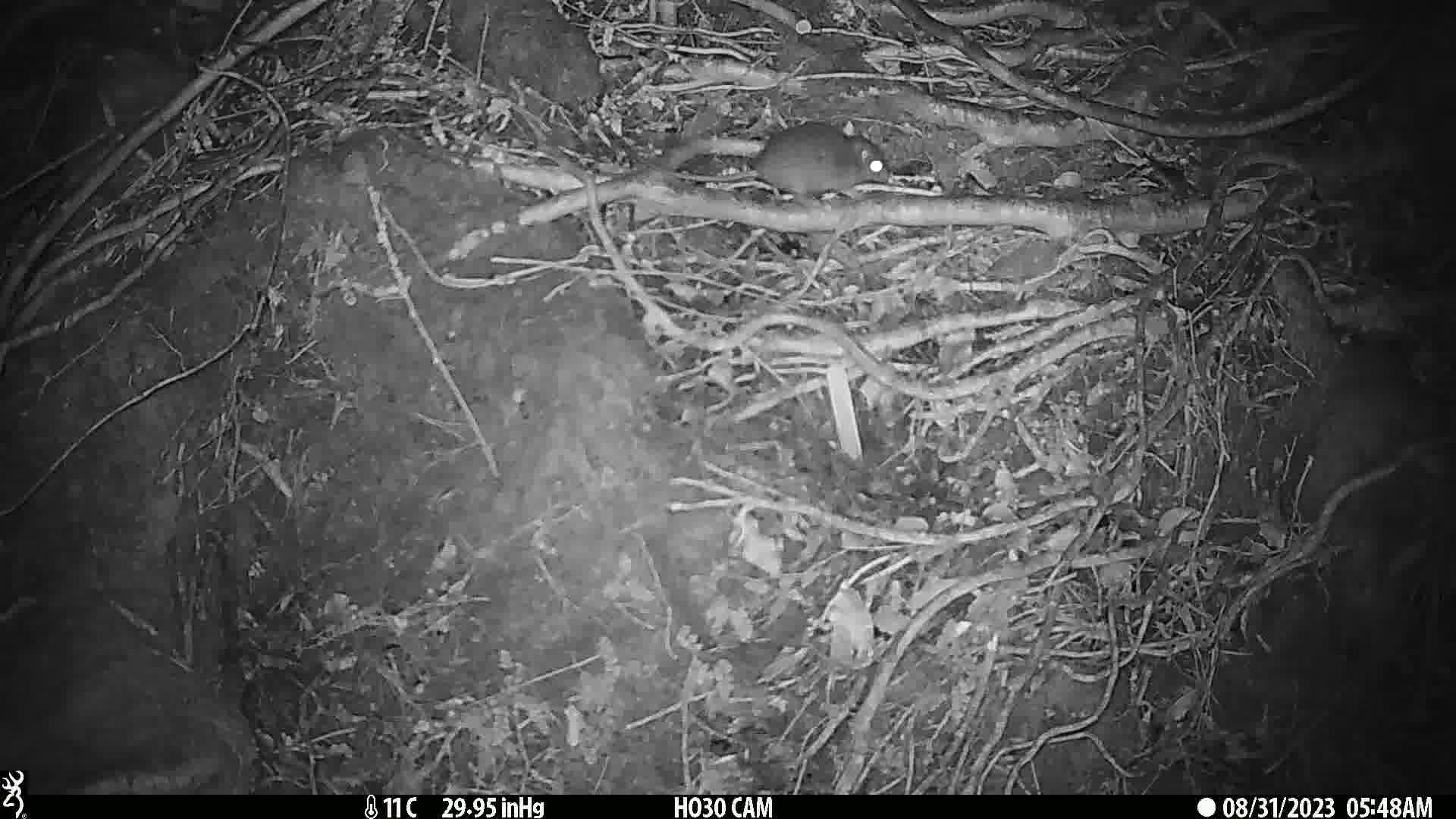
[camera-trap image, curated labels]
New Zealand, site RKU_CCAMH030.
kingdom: Animalia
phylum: Chordata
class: Mammalia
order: Rodentia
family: Muridae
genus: Rattus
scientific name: Rattus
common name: rat